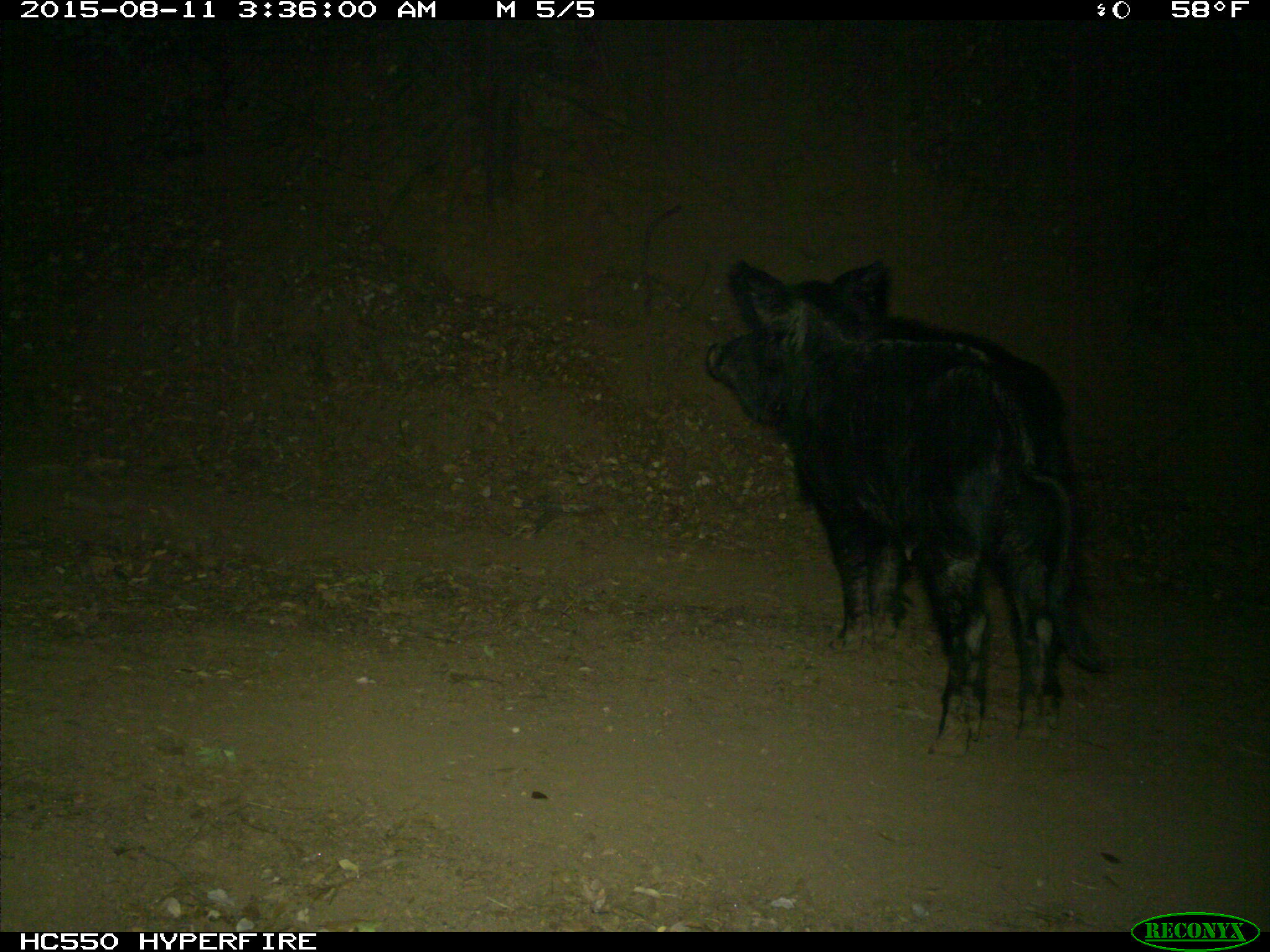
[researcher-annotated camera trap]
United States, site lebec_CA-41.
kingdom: Animalia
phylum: Chordata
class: Mammalia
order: Artiodactyla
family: Suidae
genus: Sus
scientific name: Sus scrofa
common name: wild boar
Sus scrofa (wild boar).